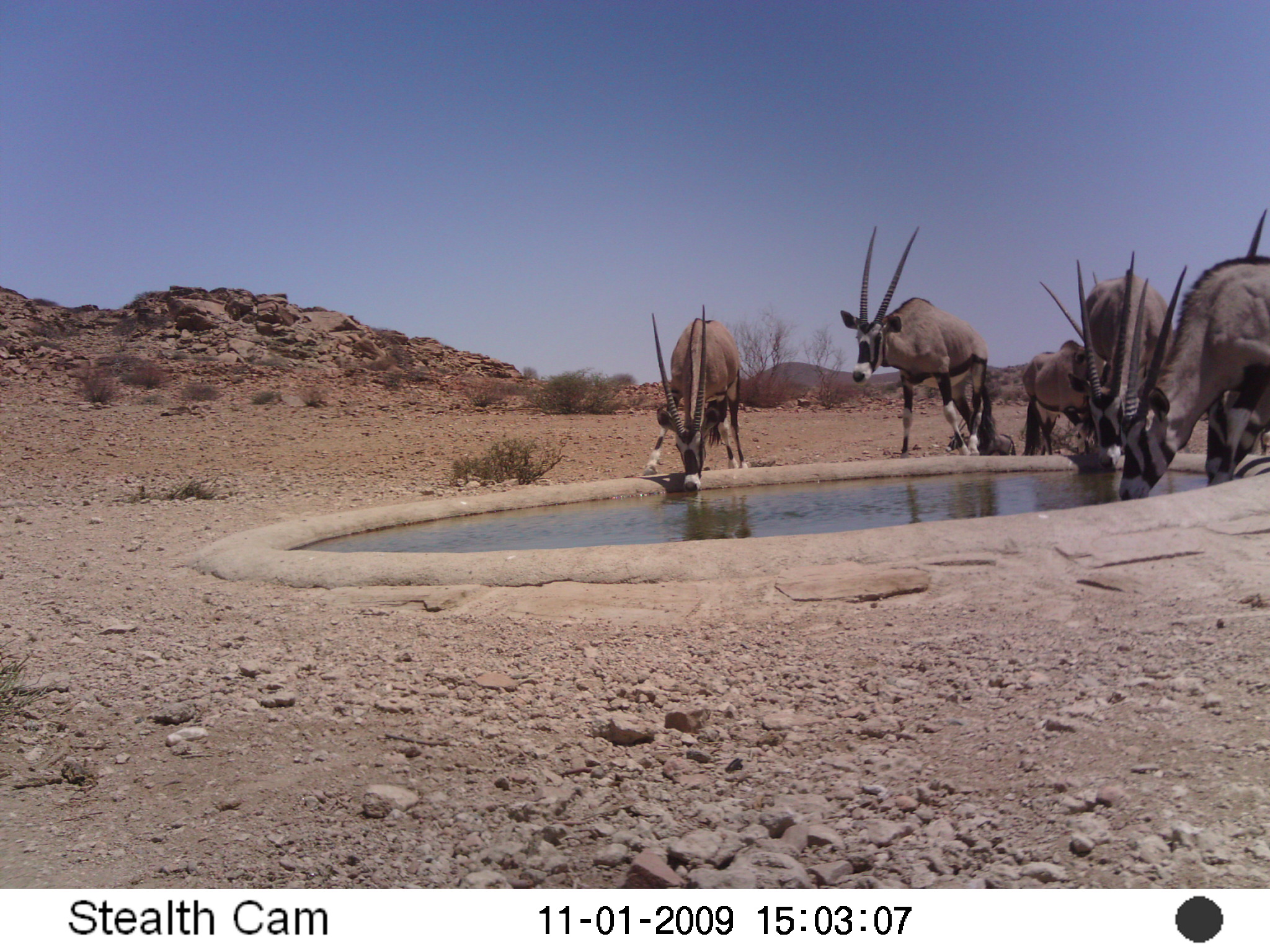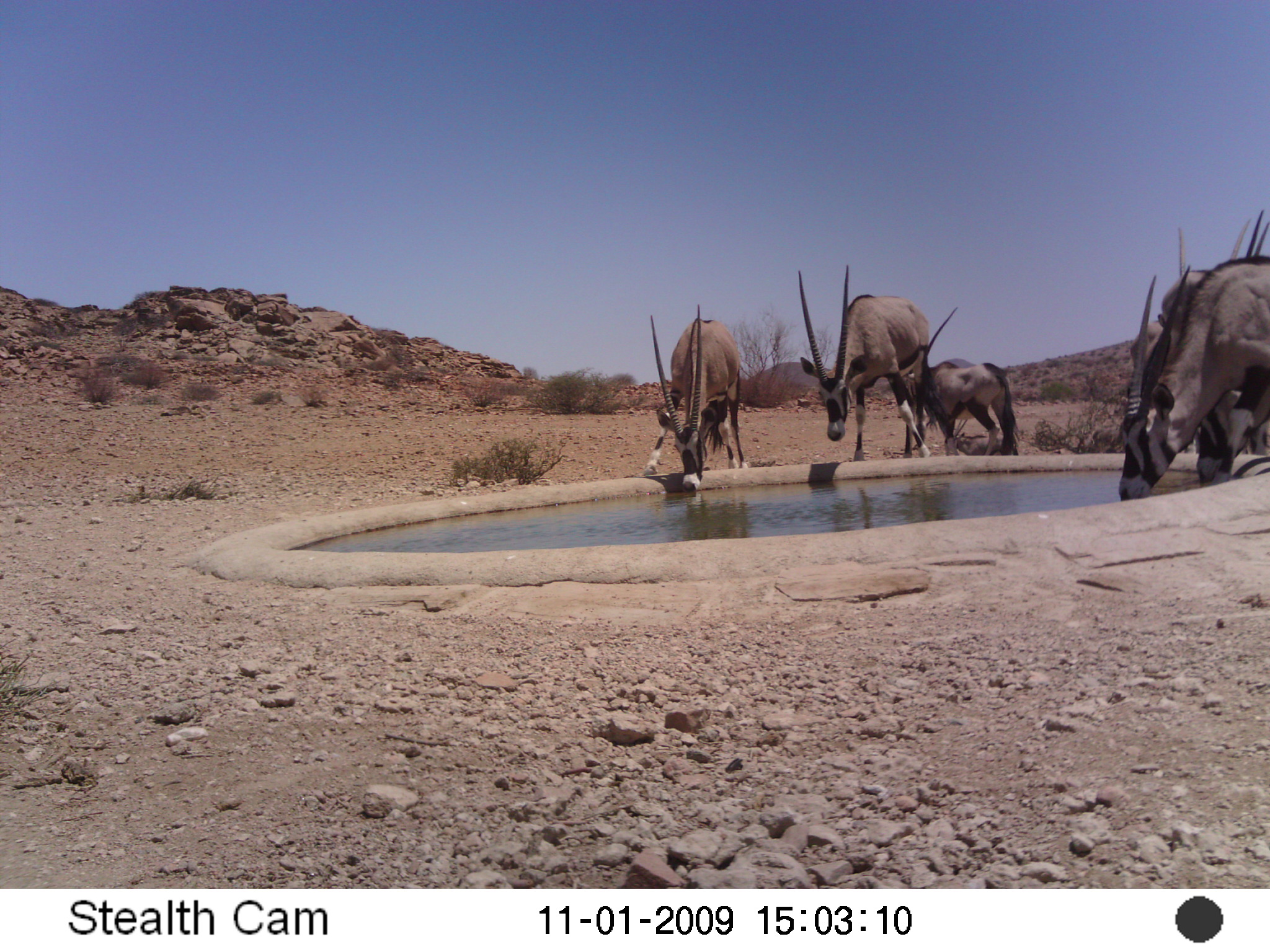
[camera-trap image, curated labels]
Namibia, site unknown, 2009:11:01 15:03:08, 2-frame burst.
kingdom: Animalia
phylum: Chordata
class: Mammalia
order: Artiodactyla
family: Bovidae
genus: Oryx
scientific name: Oryx gazella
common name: gemsbok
Oryx gazella (gemsbok).